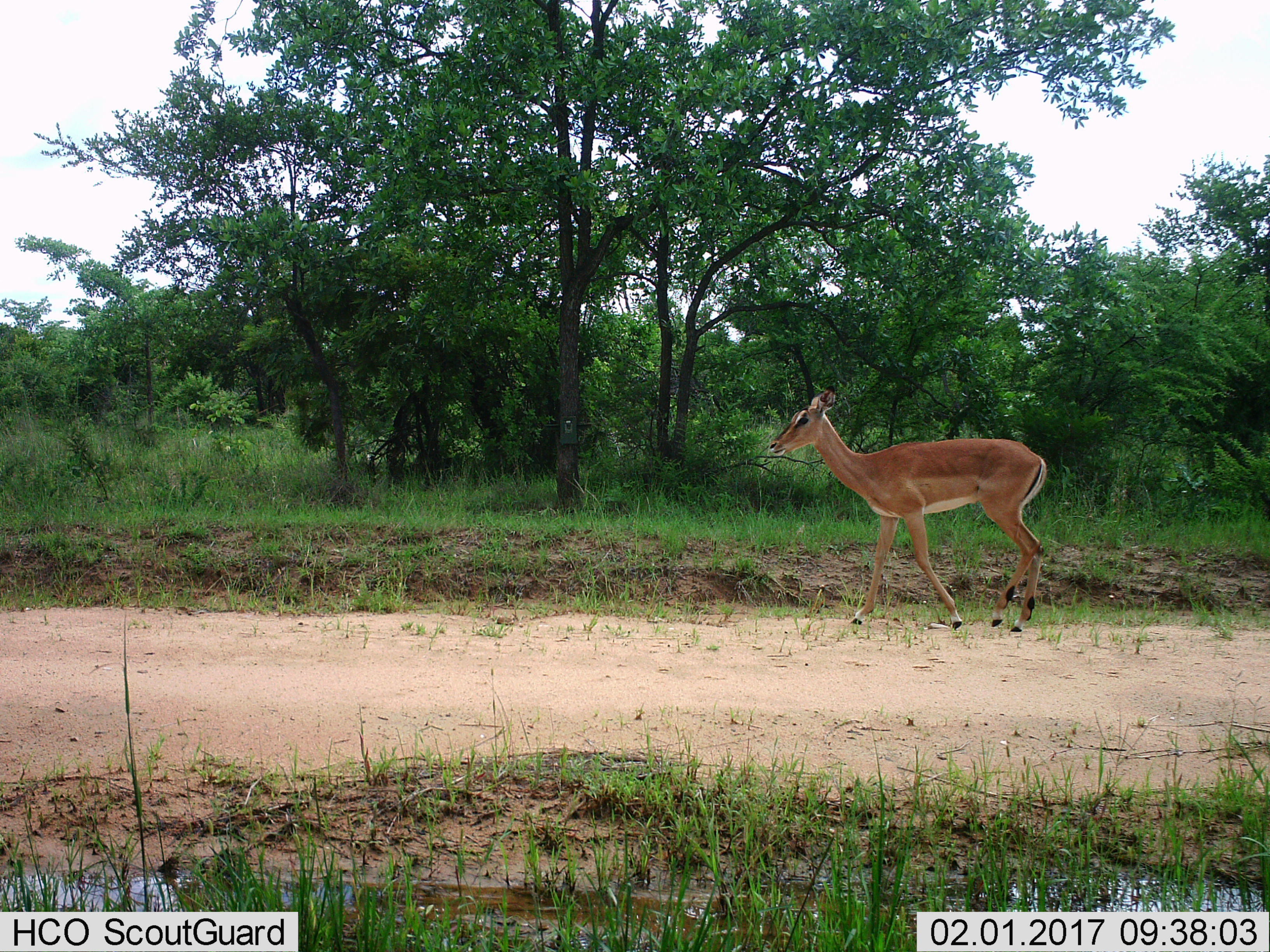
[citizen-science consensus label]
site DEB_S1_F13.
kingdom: Animalia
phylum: Chordata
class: Mammalia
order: Artiodactyla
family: Bovidae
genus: Aepyceros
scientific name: Aepyceros melampus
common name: impala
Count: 1.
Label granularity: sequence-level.